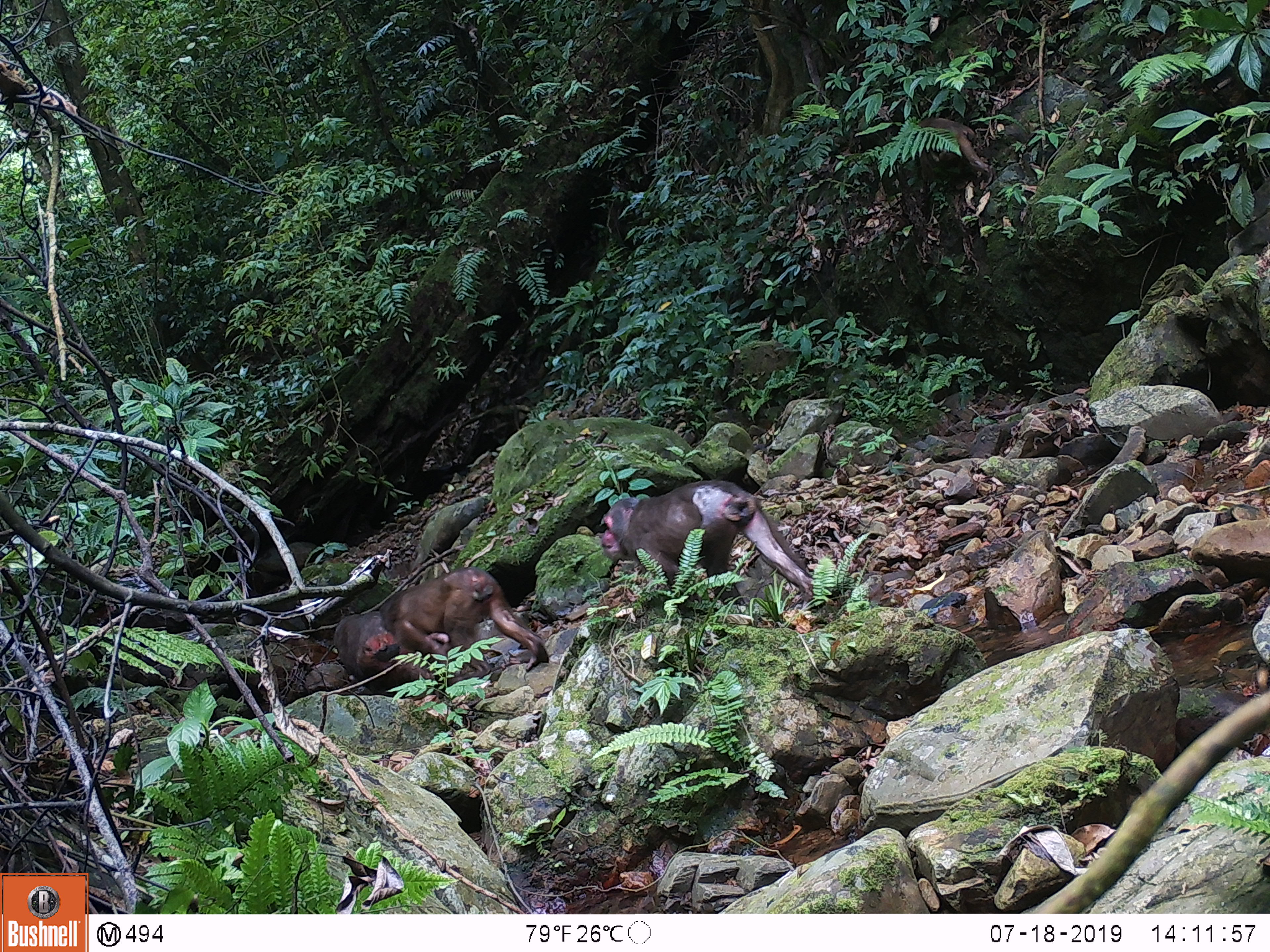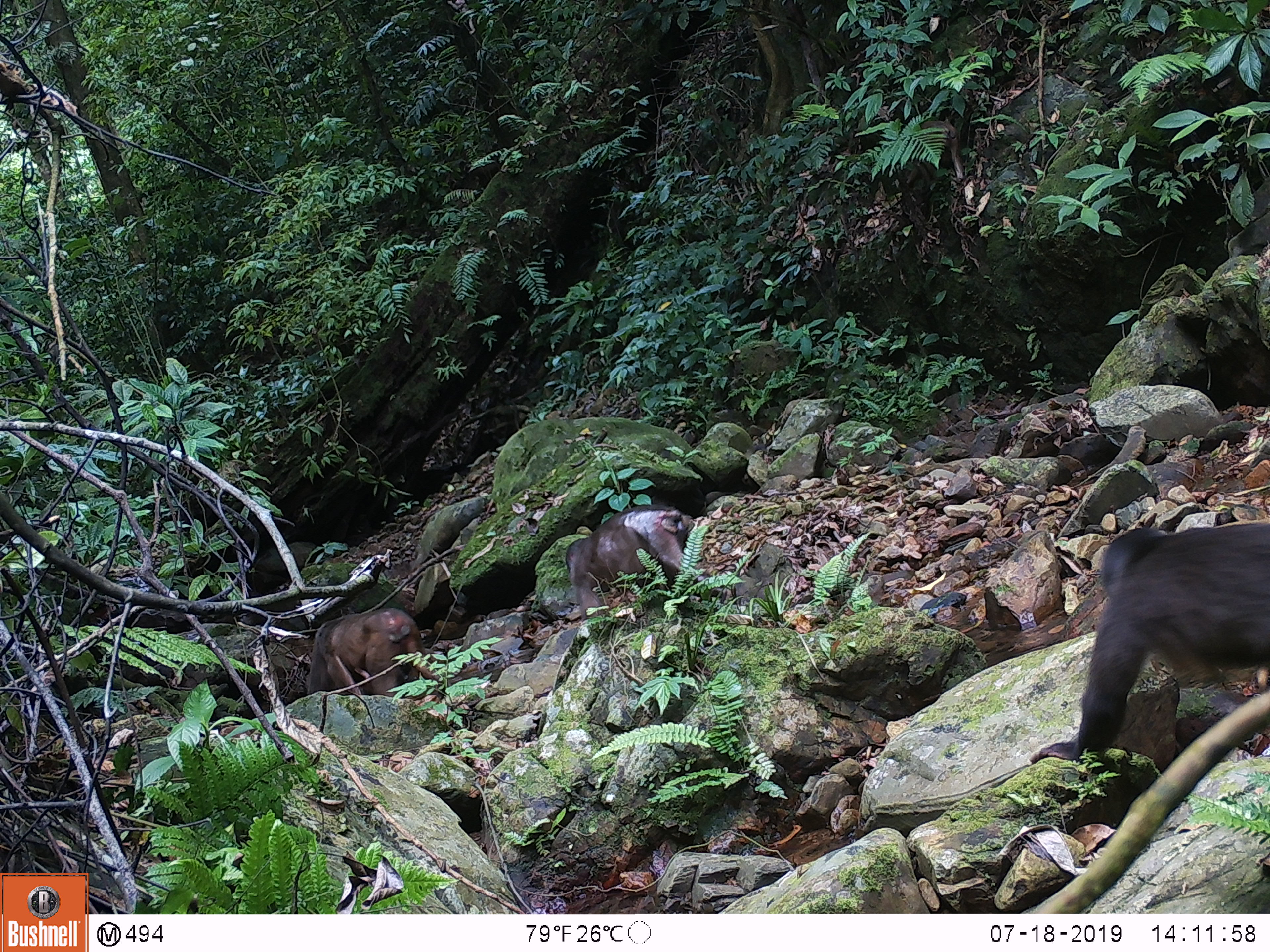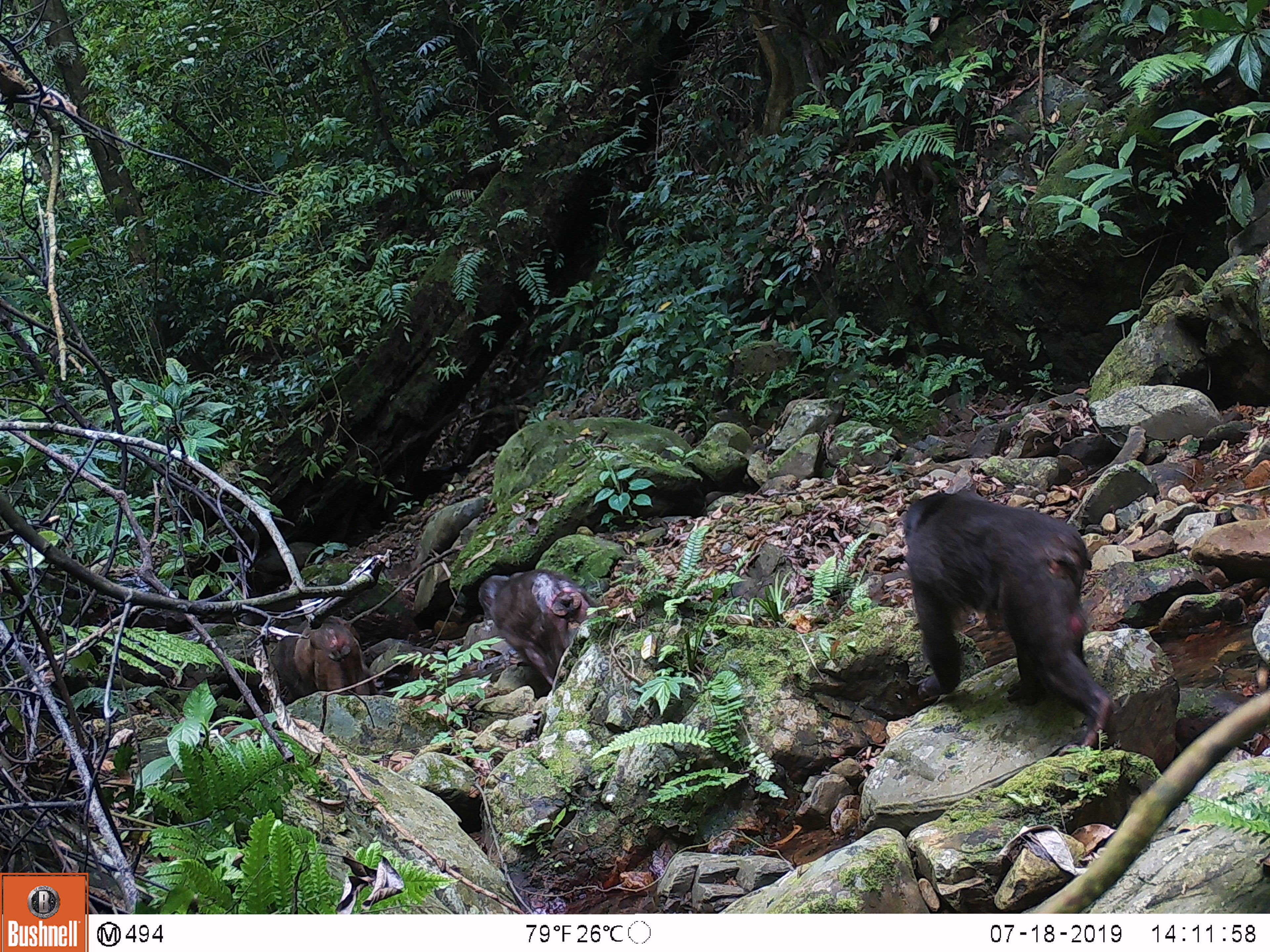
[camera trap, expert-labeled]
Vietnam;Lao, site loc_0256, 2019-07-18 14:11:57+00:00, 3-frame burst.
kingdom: Animalia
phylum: Chordata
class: Mammalia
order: Primates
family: Cercopithecidae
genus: Macaca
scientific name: Macaca arctoides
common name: stump-tailed macaque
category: stump tailed macaque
Stump tailed macaque (stump-tailed macaque) (Macaca arctoides). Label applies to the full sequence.